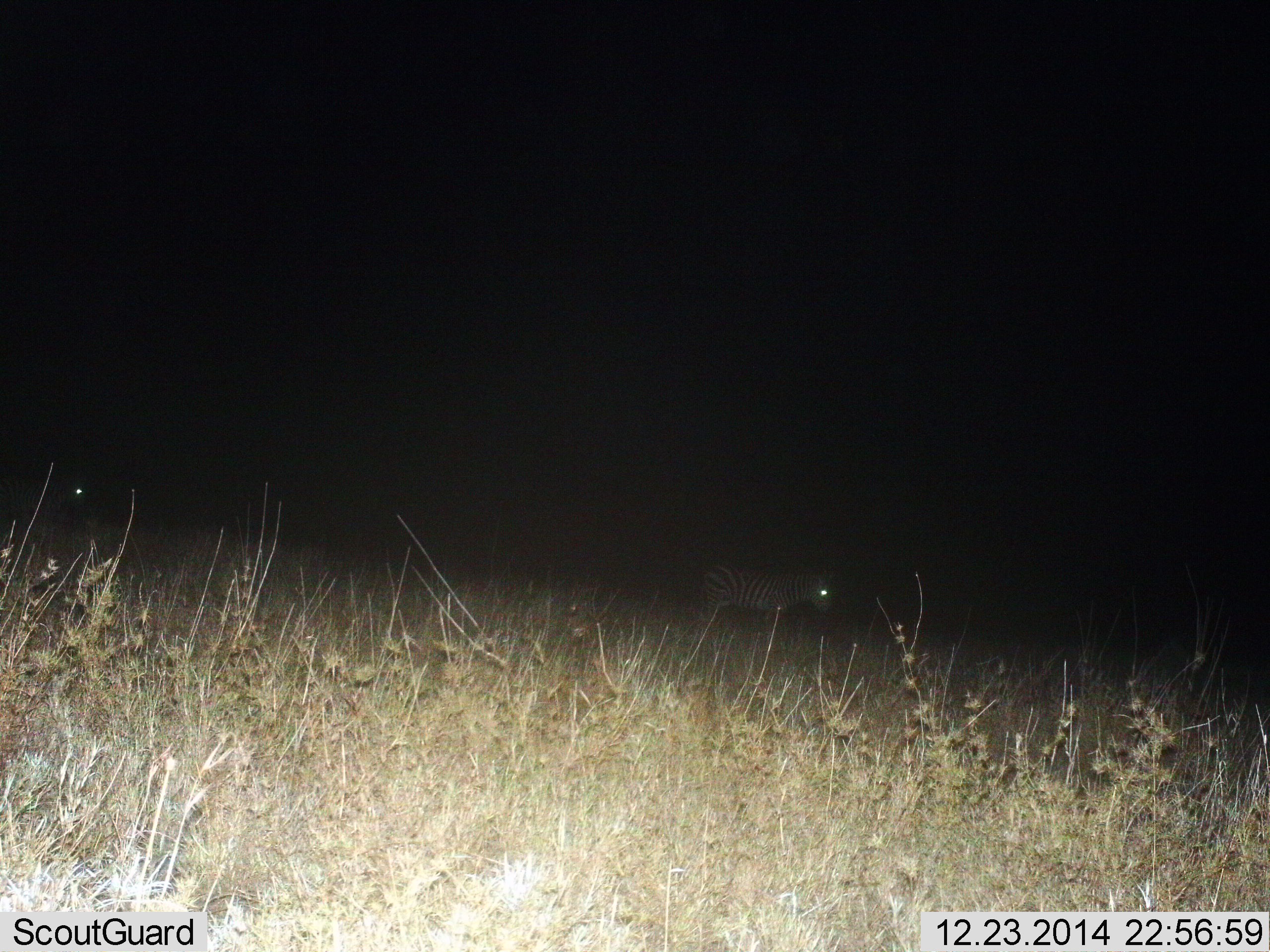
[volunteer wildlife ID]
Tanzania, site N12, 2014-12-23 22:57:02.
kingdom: Animalia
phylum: Chordata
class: Mammalia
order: Perissodactyla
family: Equidae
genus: Equus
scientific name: Equus quagga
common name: plains zebra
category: zebra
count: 2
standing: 50%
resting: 0%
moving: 50%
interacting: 0%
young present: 0%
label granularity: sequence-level